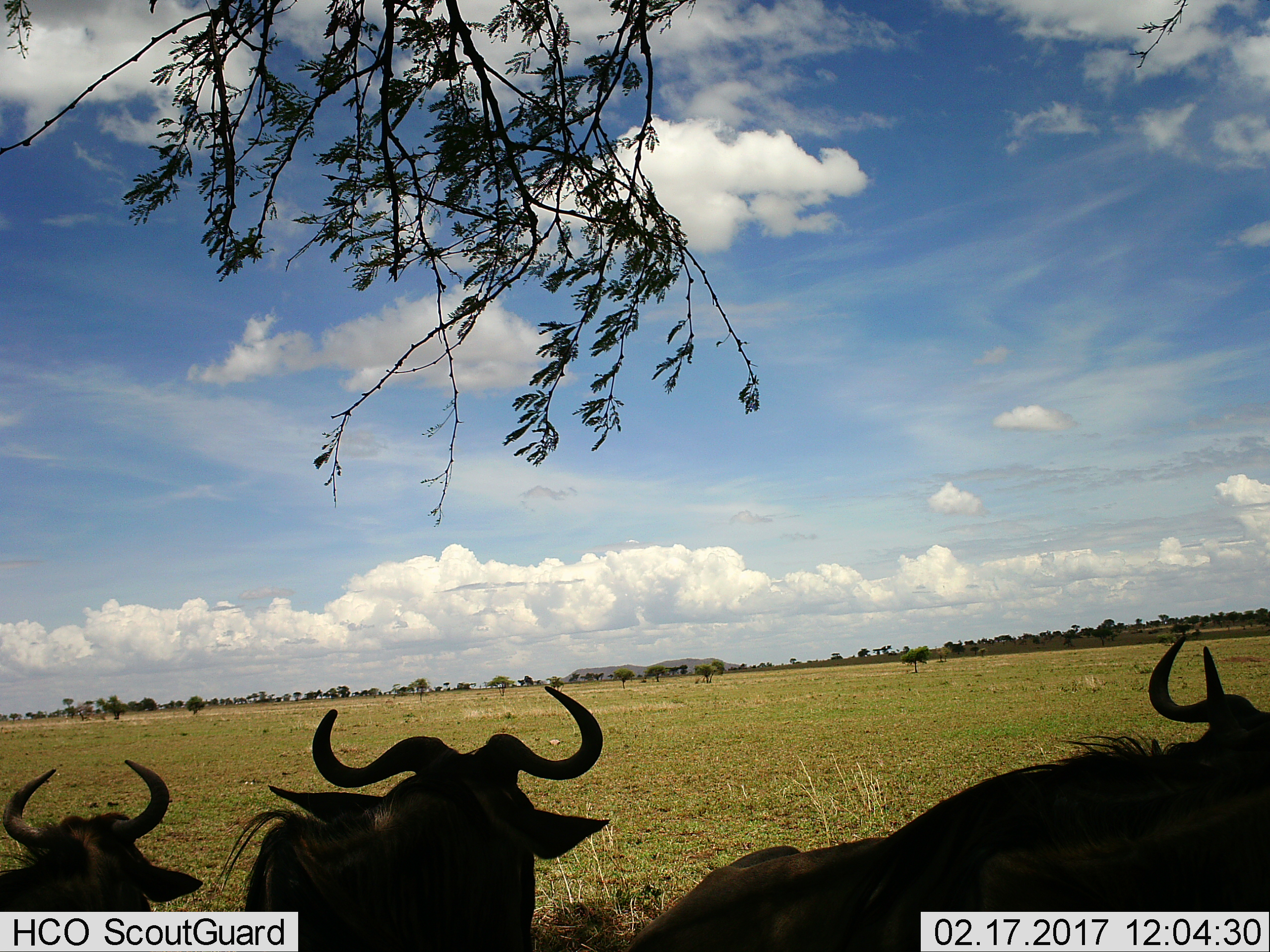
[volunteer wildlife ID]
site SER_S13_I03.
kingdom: Animalia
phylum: Chordata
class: Mammalia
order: Artiodactyla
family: Bovidae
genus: Connochaetes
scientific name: Connochaetes taurinus taurinus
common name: blue wildebeest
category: wildebeestblue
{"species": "wildebeestblue (blue wildebeest) (Connochaetes taurinus taurinus)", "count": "3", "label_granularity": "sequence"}